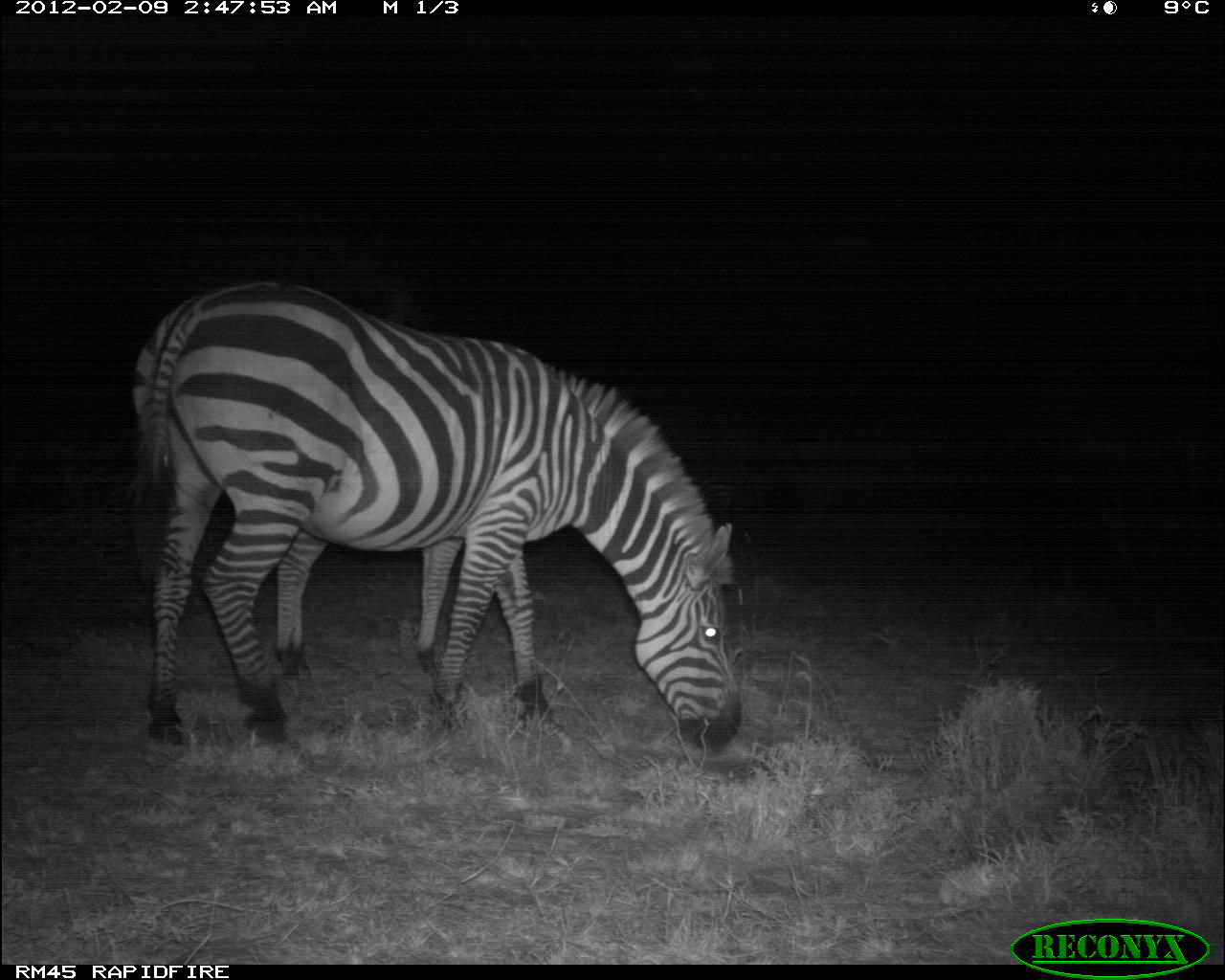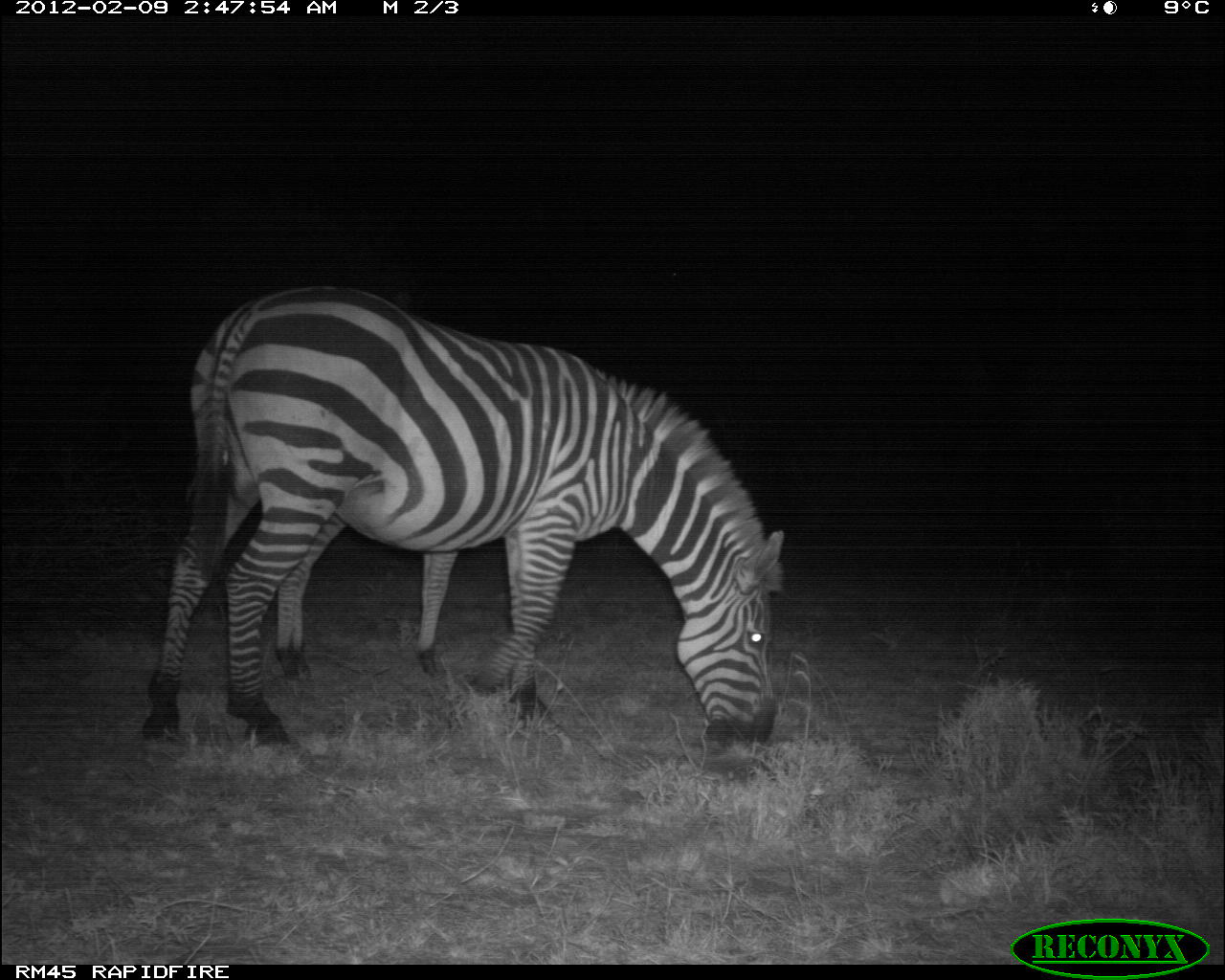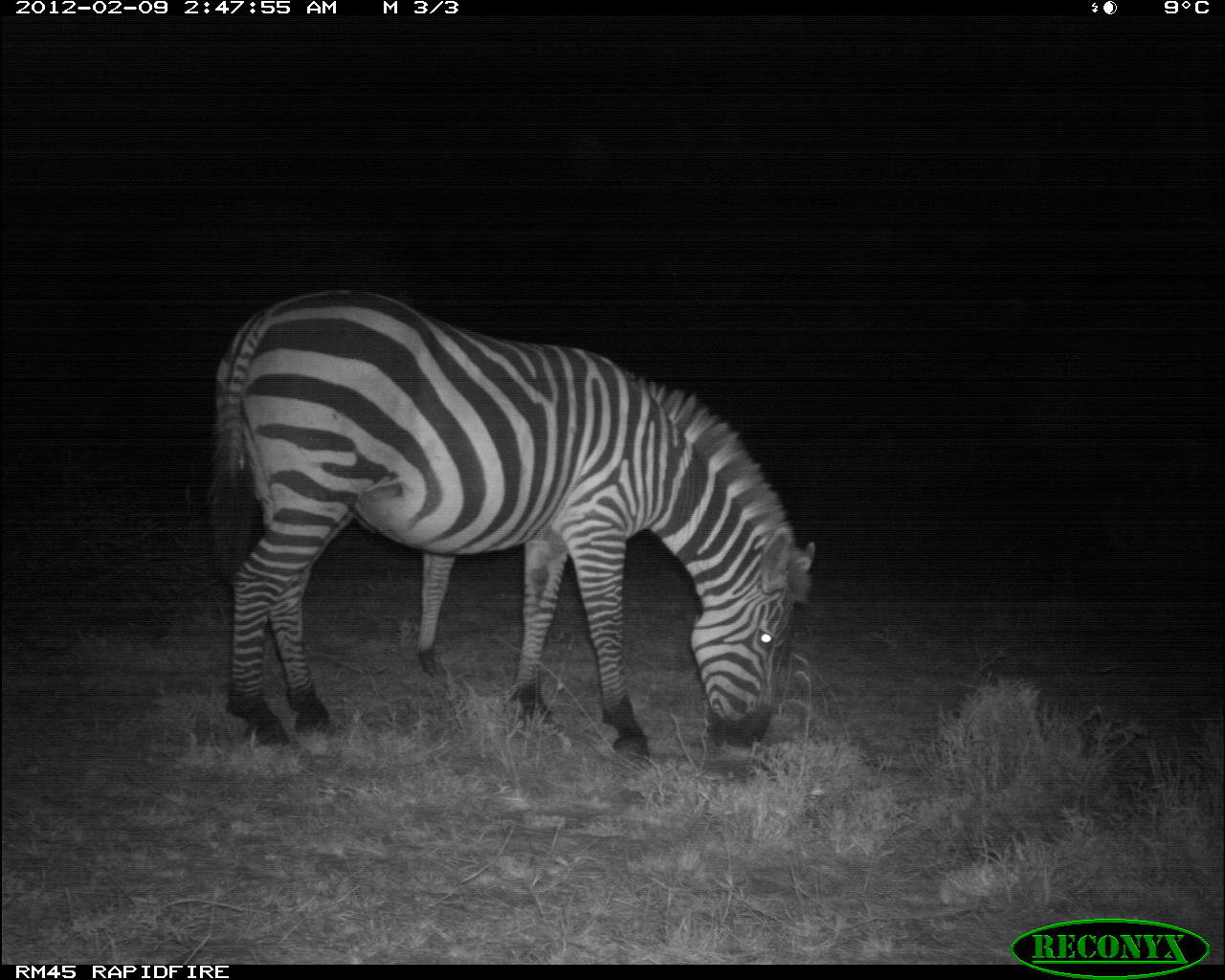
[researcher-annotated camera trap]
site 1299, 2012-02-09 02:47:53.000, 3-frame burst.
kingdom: Animalia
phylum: Chordata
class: Mammalia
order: Perissodactyla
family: Equidae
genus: Equus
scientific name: Equus quagga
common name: plains zebra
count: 2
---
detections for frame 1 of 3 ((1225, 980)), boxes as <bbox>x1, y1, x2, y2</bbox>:
equus quagga: <bbox>119, 275, 746, 756</bbox>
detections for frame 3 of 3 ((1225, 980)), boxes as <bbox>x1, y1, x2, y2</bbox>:
equus quagga: <bbox>198, 283, 818, 773</bbox>